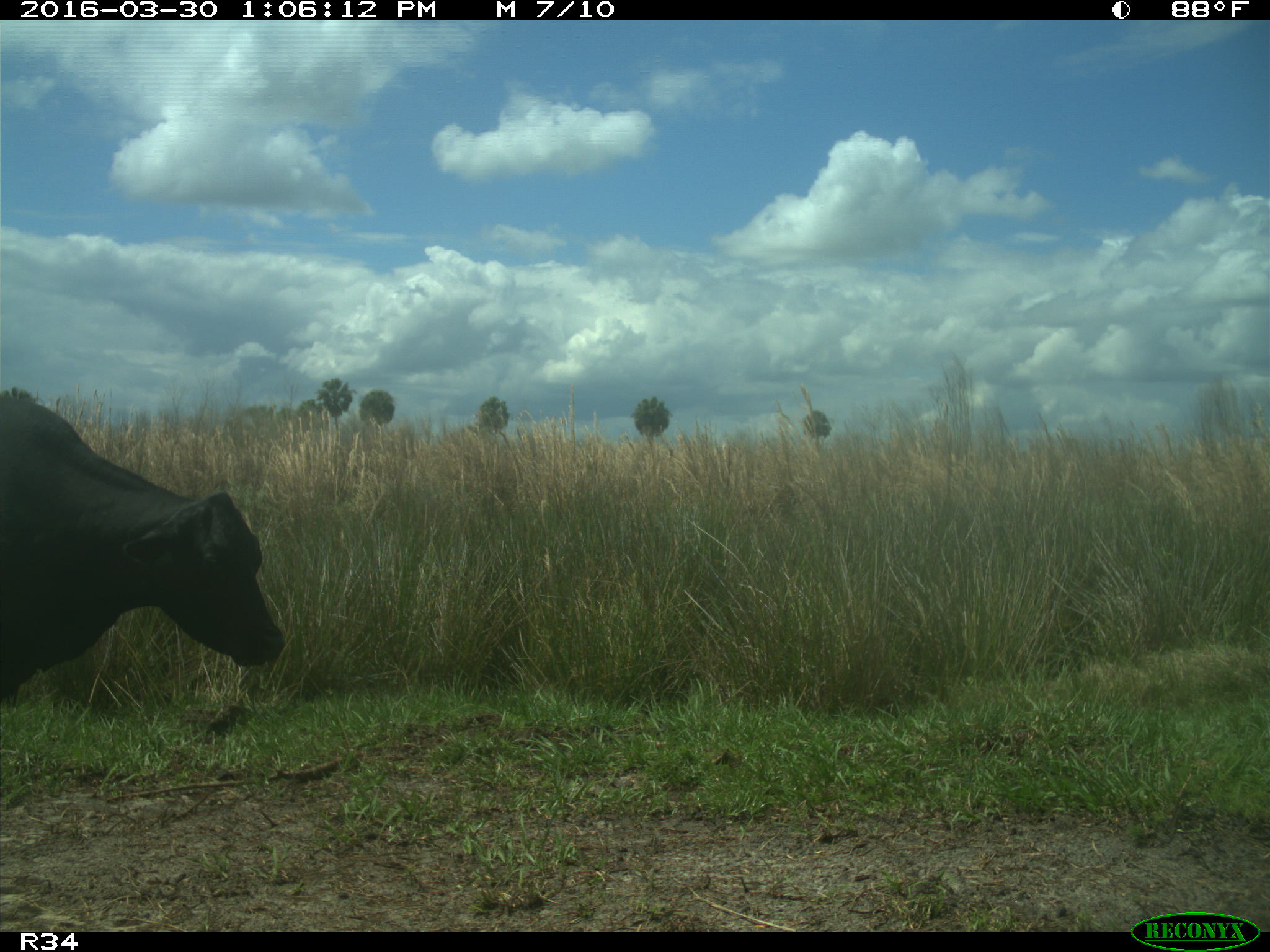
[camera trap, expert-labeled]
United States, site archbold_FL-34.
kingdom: Animalia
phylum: Chordata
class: Mammalia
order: Artiodactyla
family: Bovidae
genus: Bos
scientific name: Bos taurus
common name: domestic cow